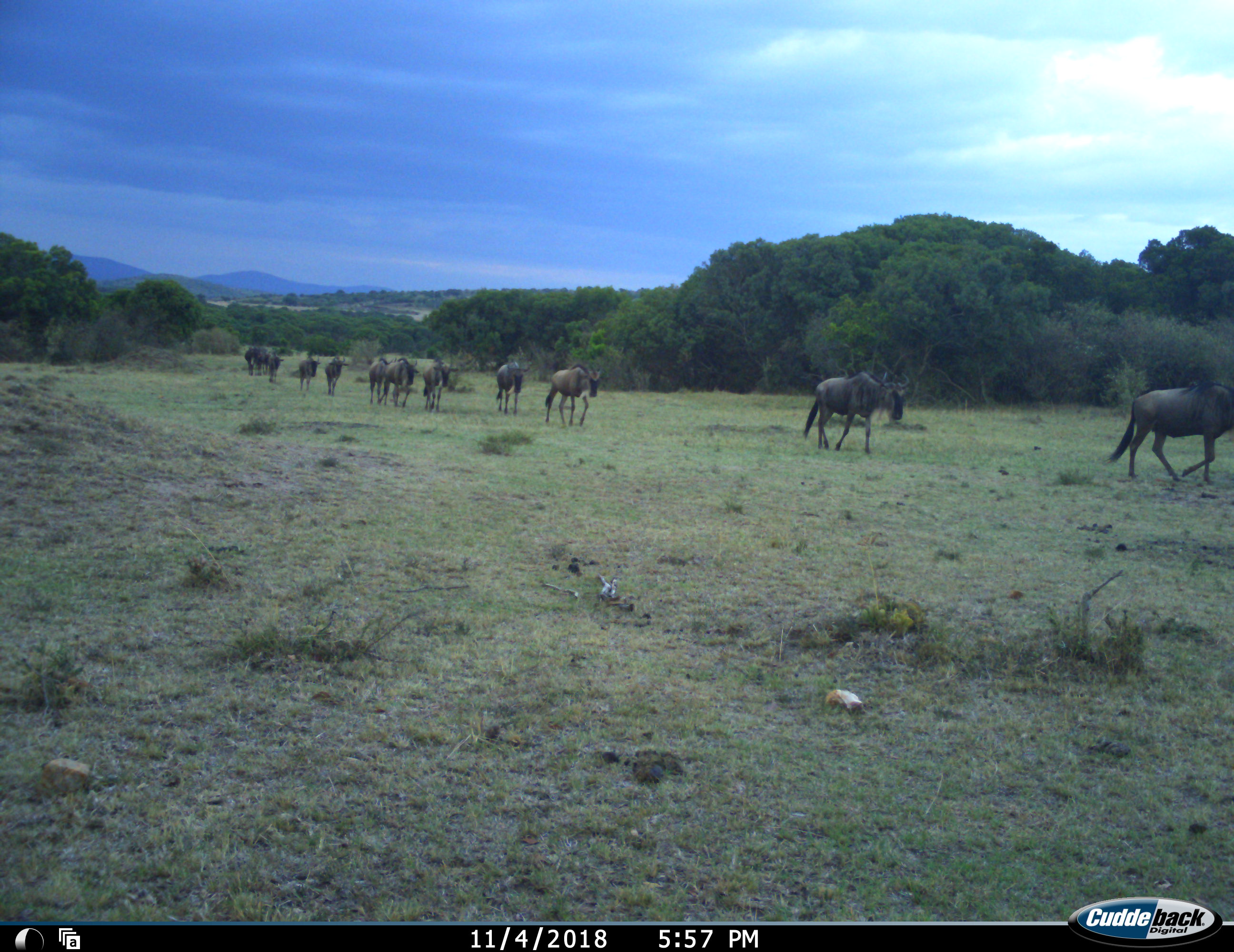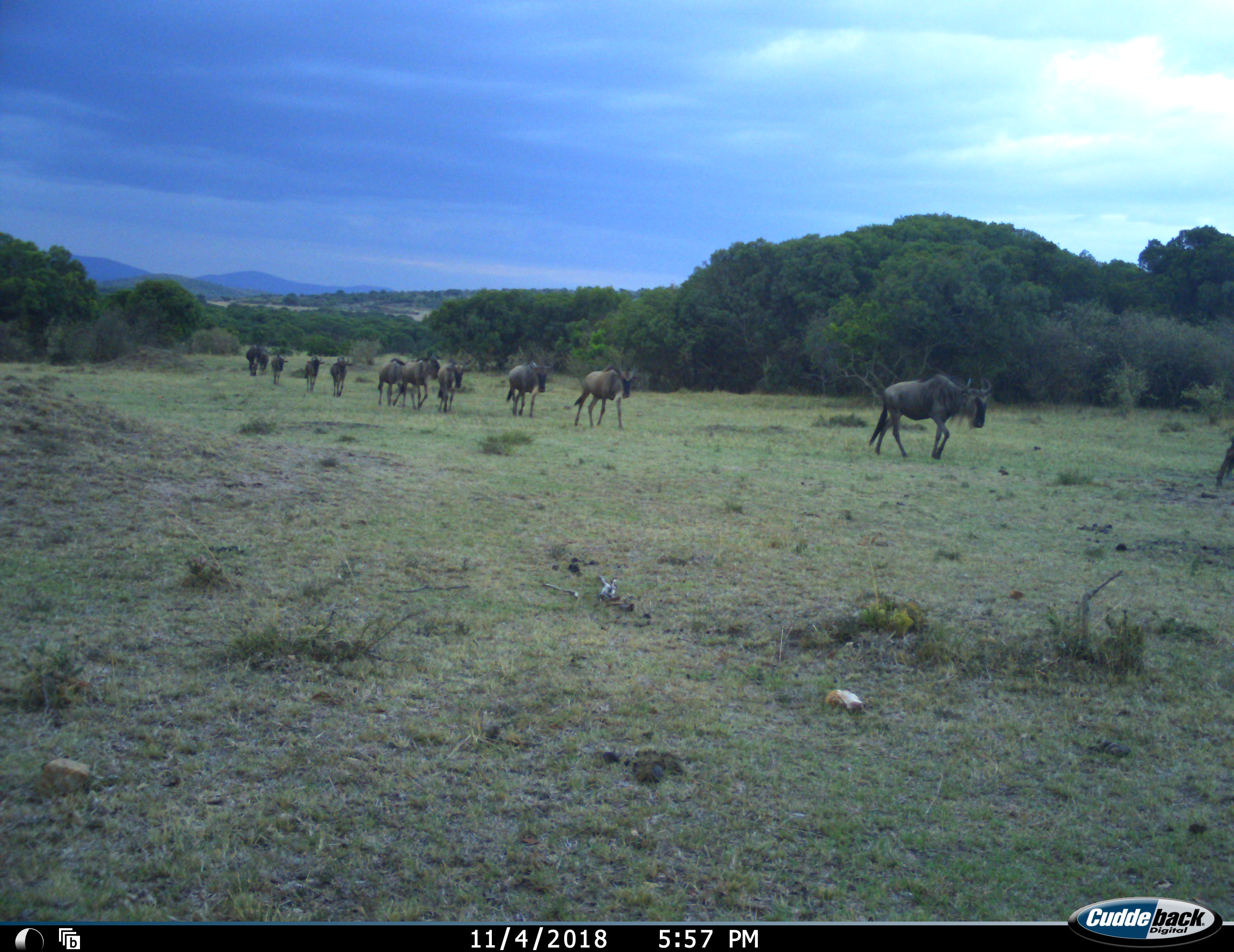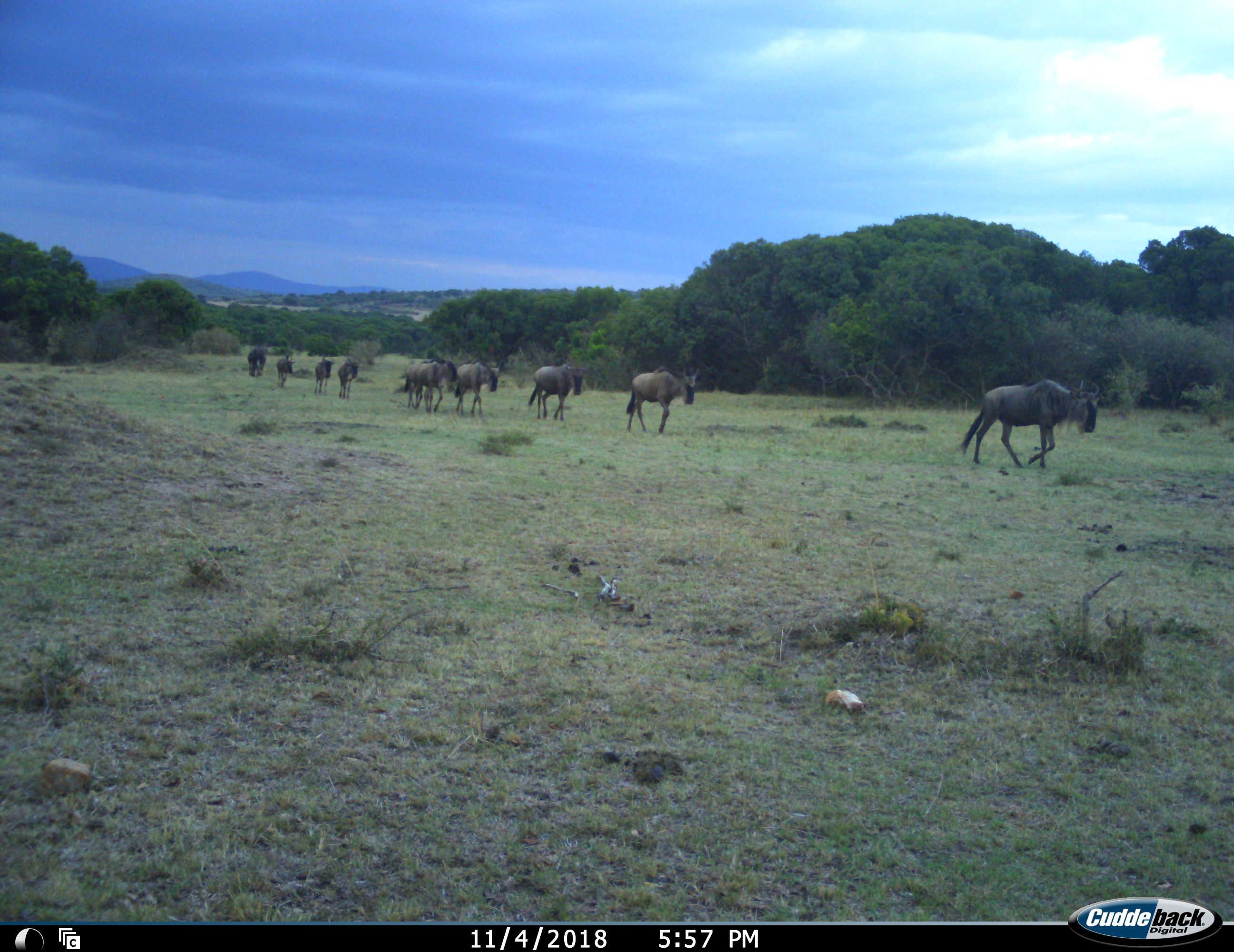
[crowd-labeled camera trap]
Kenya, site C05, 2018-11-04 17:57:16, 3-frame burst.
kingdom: Animalia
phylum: Chordata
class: Mammalia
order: Artiodactyla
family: Bovidae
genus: Connochaetes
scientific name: Connochaetes taurinus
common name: common wildebeest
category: wildebeest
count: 11-50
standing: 0%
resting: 0%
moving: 100%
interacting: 0%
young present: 0%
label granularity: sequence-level